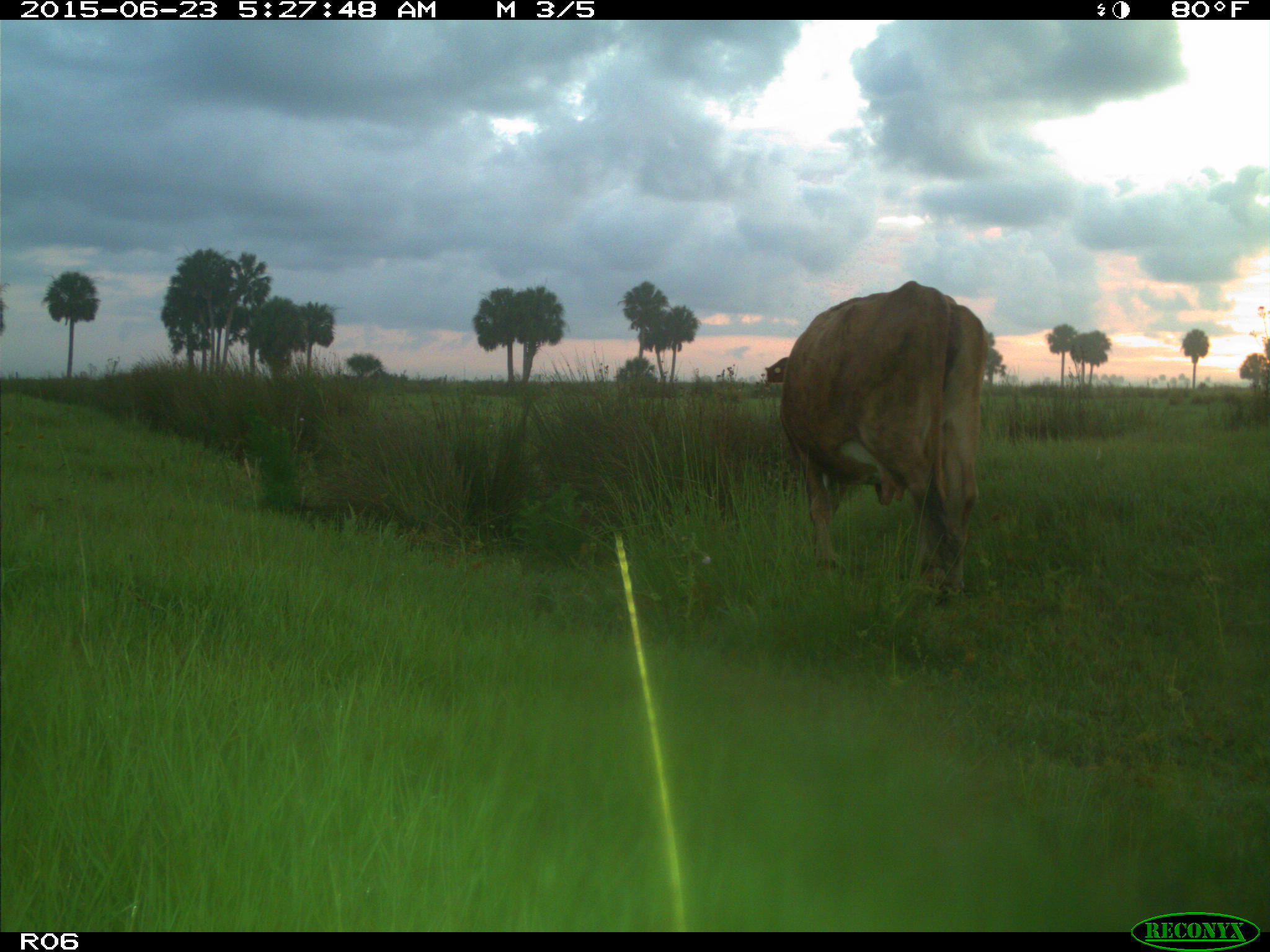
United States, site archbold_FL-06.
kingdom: Animalia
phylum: Chordata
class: Mammalia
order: Artiodactyla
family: Bovidae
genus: Bos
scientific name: Bos taurus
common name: domestic cow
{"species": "Bos taurus (domestic cow)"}